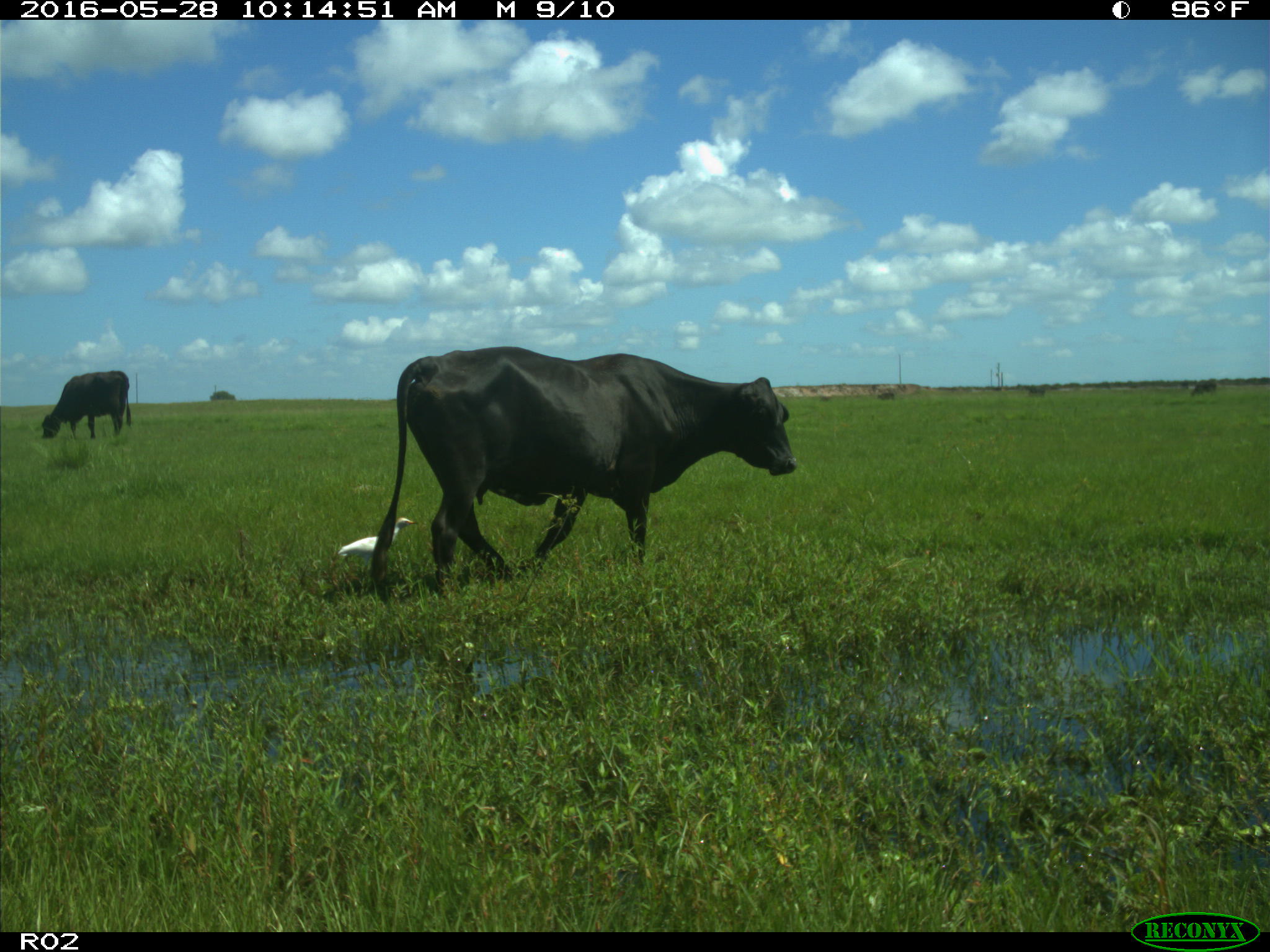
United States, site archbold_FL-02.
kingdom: Animalia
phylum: Chordata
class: Mammalia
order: Artiodactyla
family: Bovidae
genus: Bos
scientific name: Bos taurus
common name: domestic cow